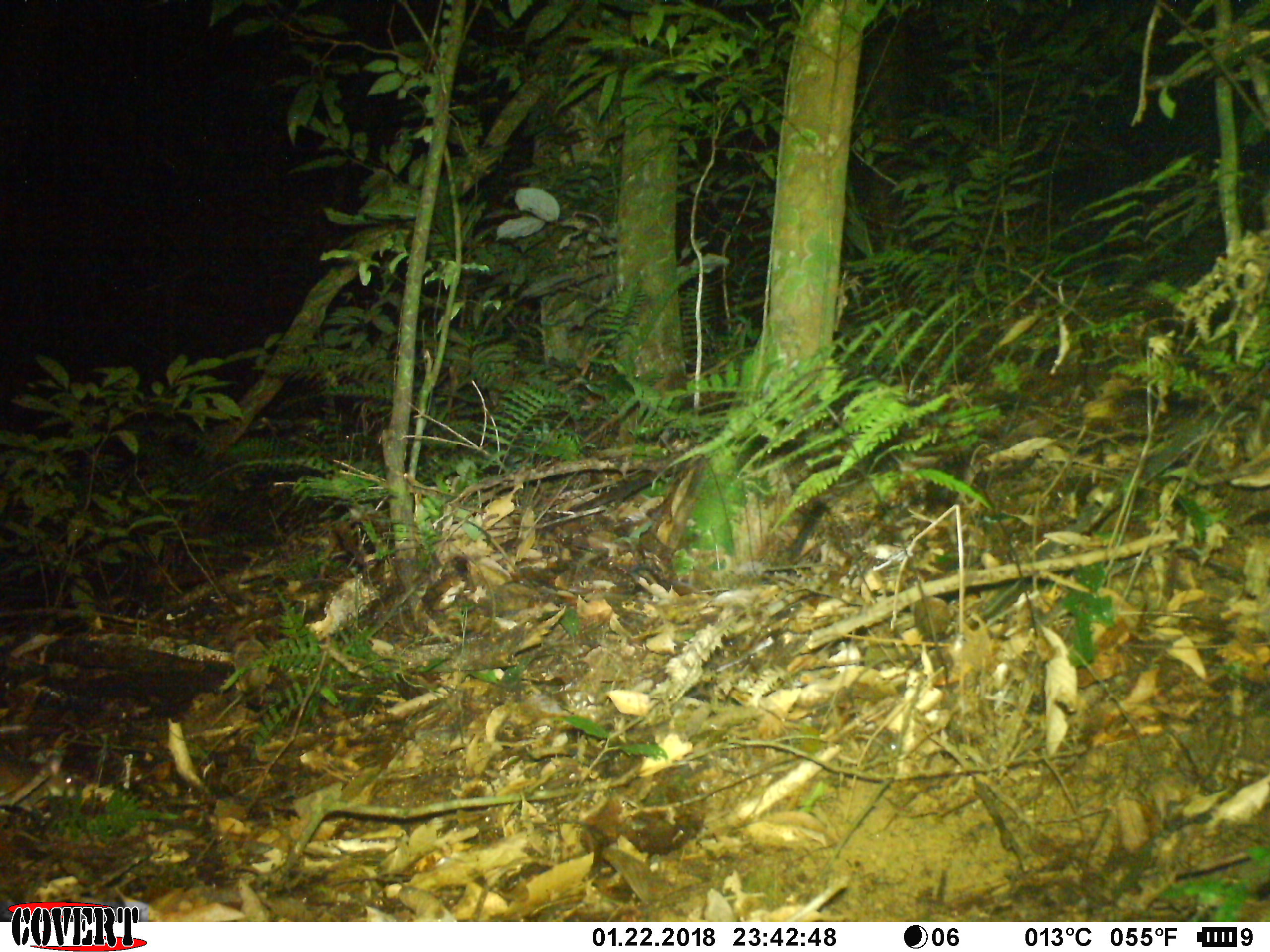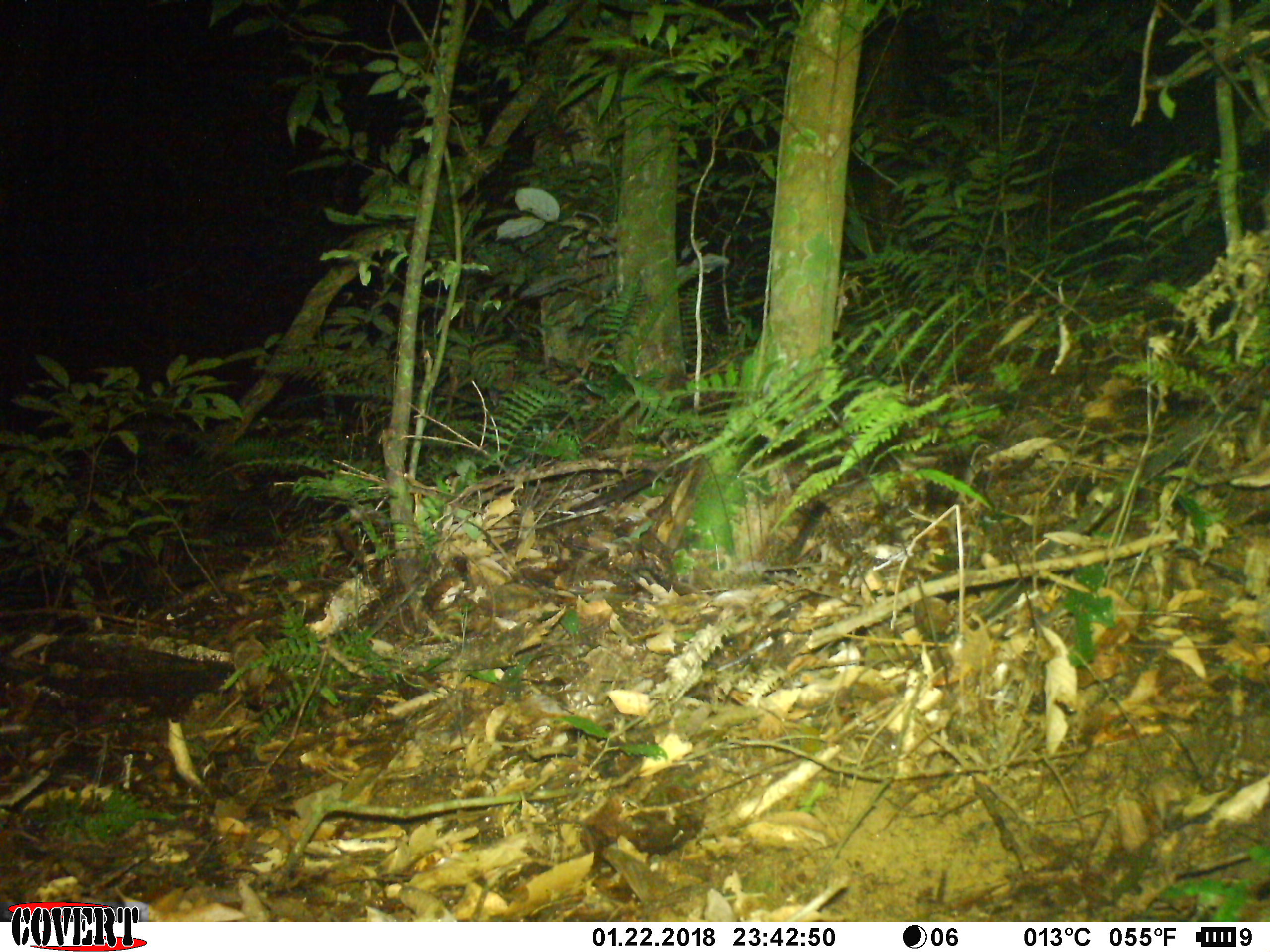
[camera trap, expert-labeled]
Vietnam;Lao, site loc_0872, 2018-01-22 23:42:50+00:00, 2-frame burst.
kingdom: Animalia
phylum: Chordata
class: Mammalia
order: Rodentia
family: Muridae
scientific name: Muridae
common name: old-world mice and rats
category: unidentified murid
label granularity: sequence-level